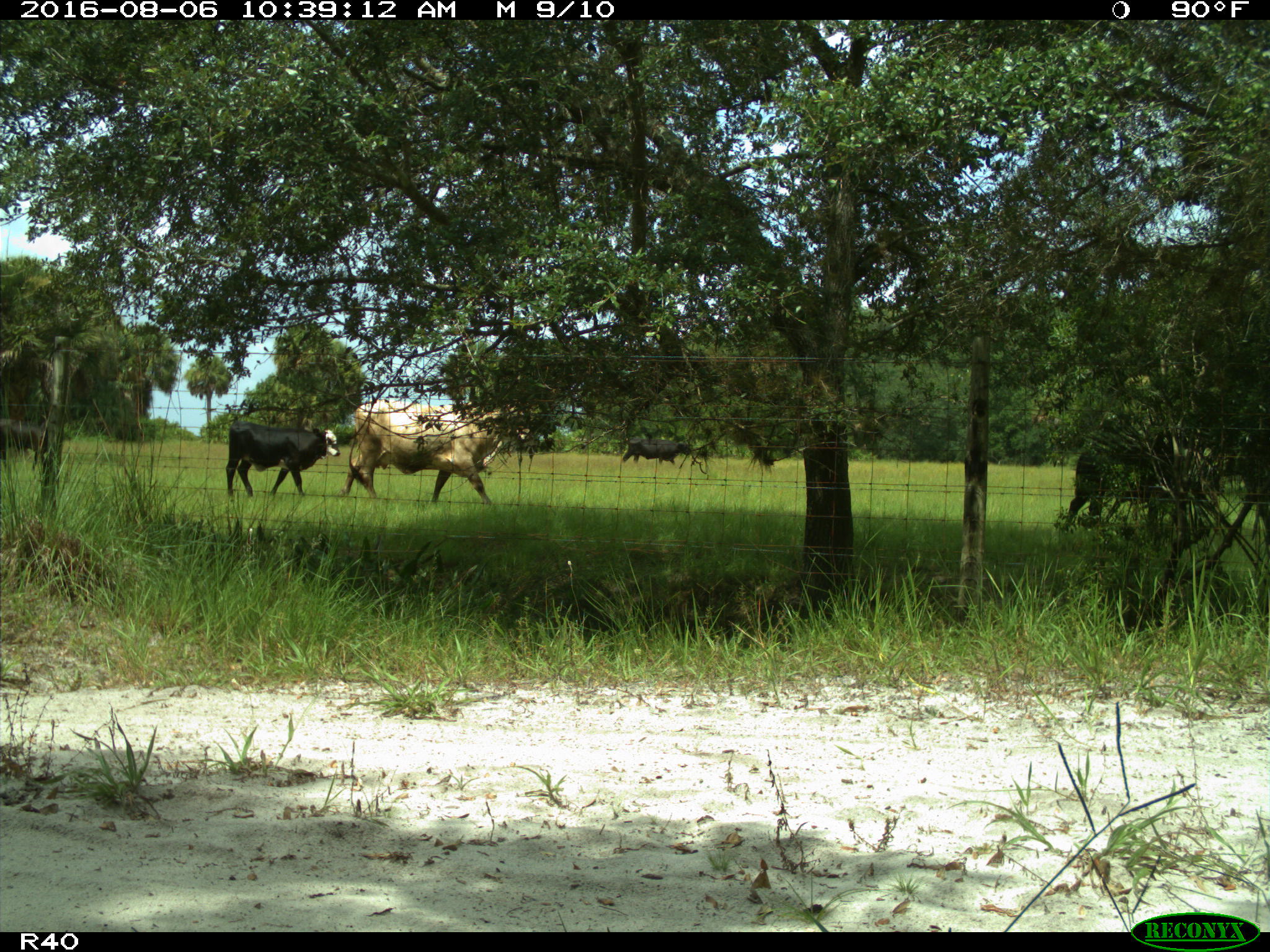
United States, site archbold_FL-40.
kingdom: Animalia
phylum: Chordata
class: Mammalia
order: Artiodactyla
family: Bovidae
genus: Bos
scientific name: Bos taurus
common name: domestic cow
Bos taurus (domestic cow).